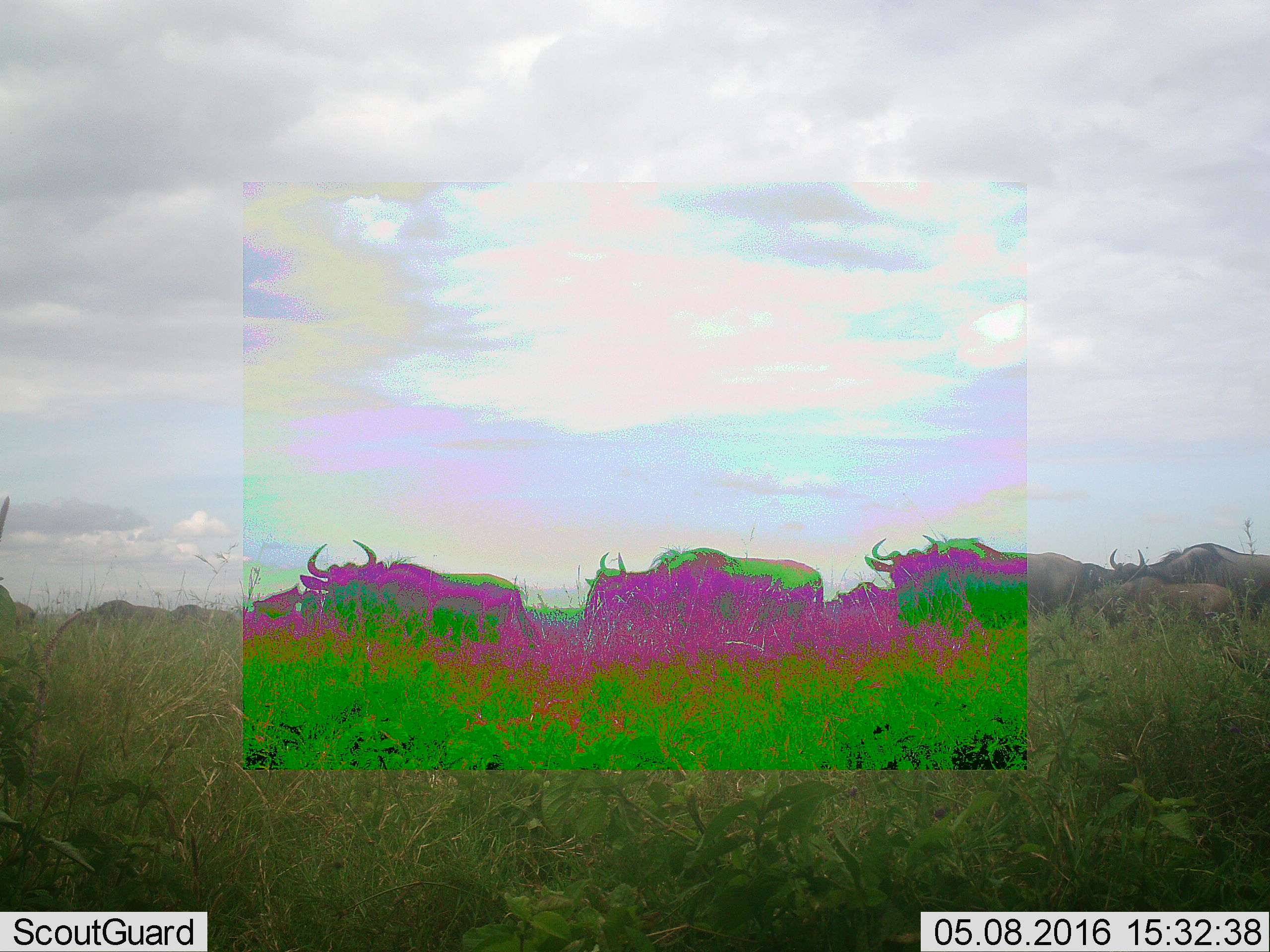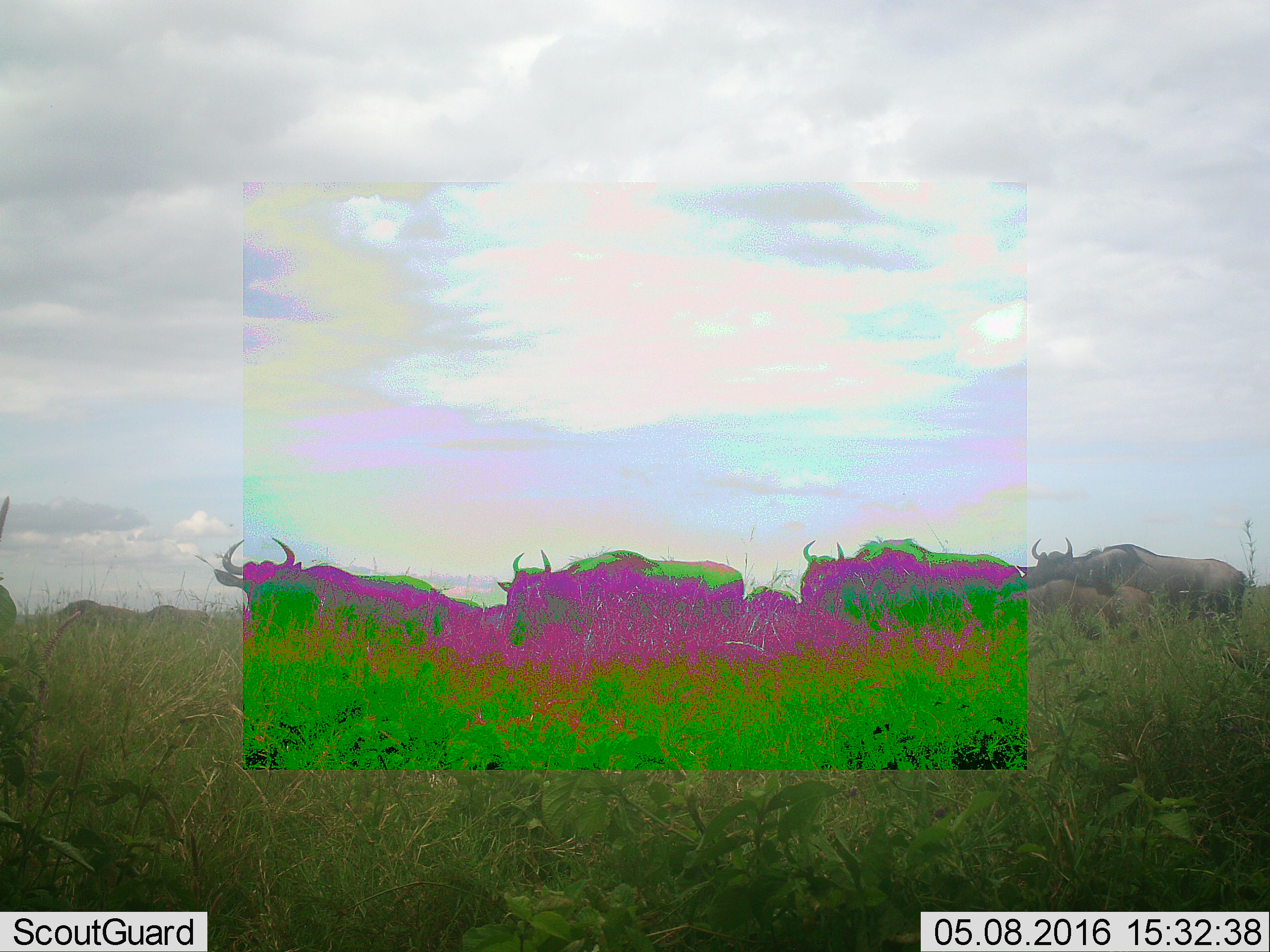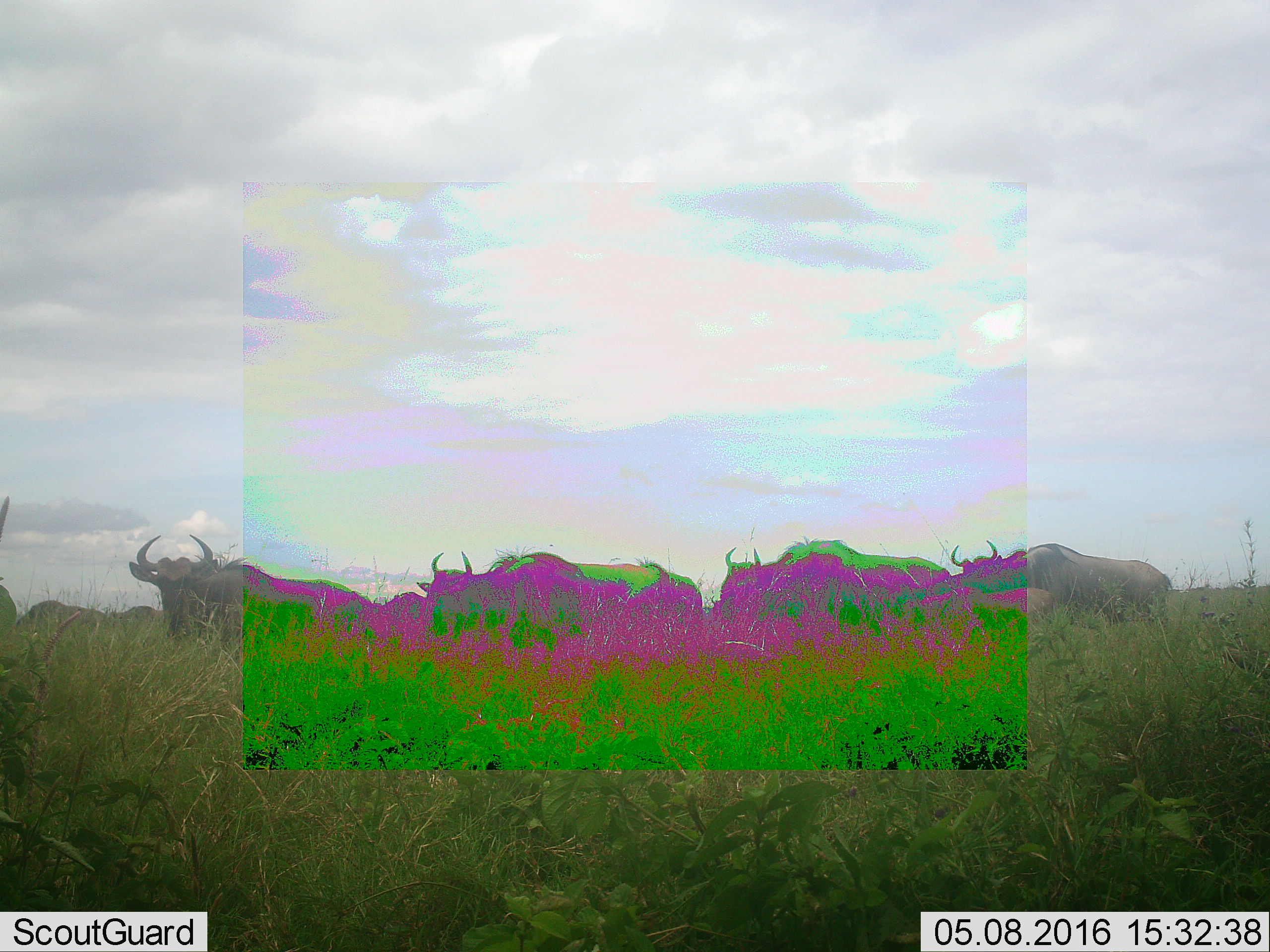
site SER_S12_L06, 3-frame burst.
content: unidentified animal